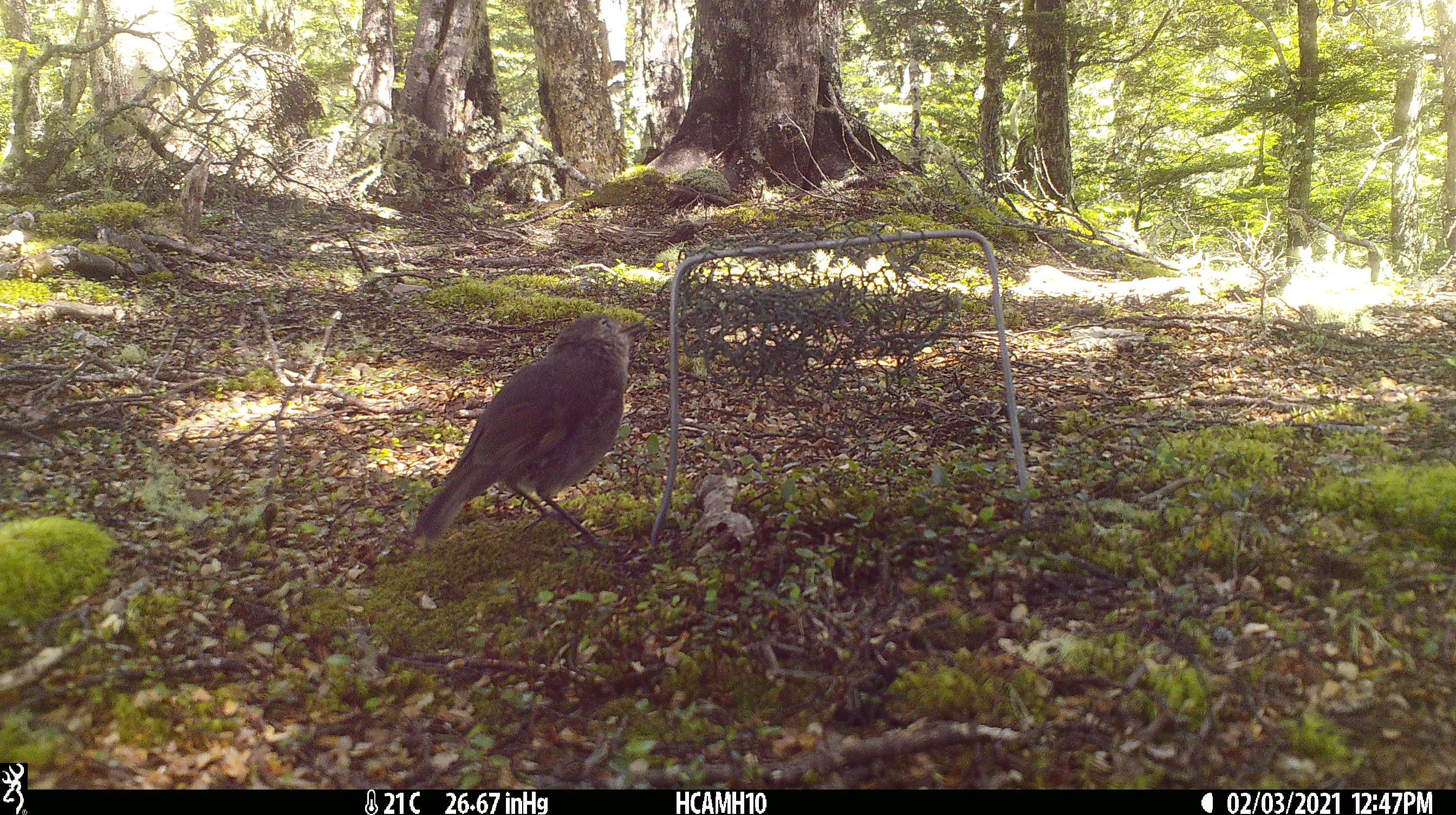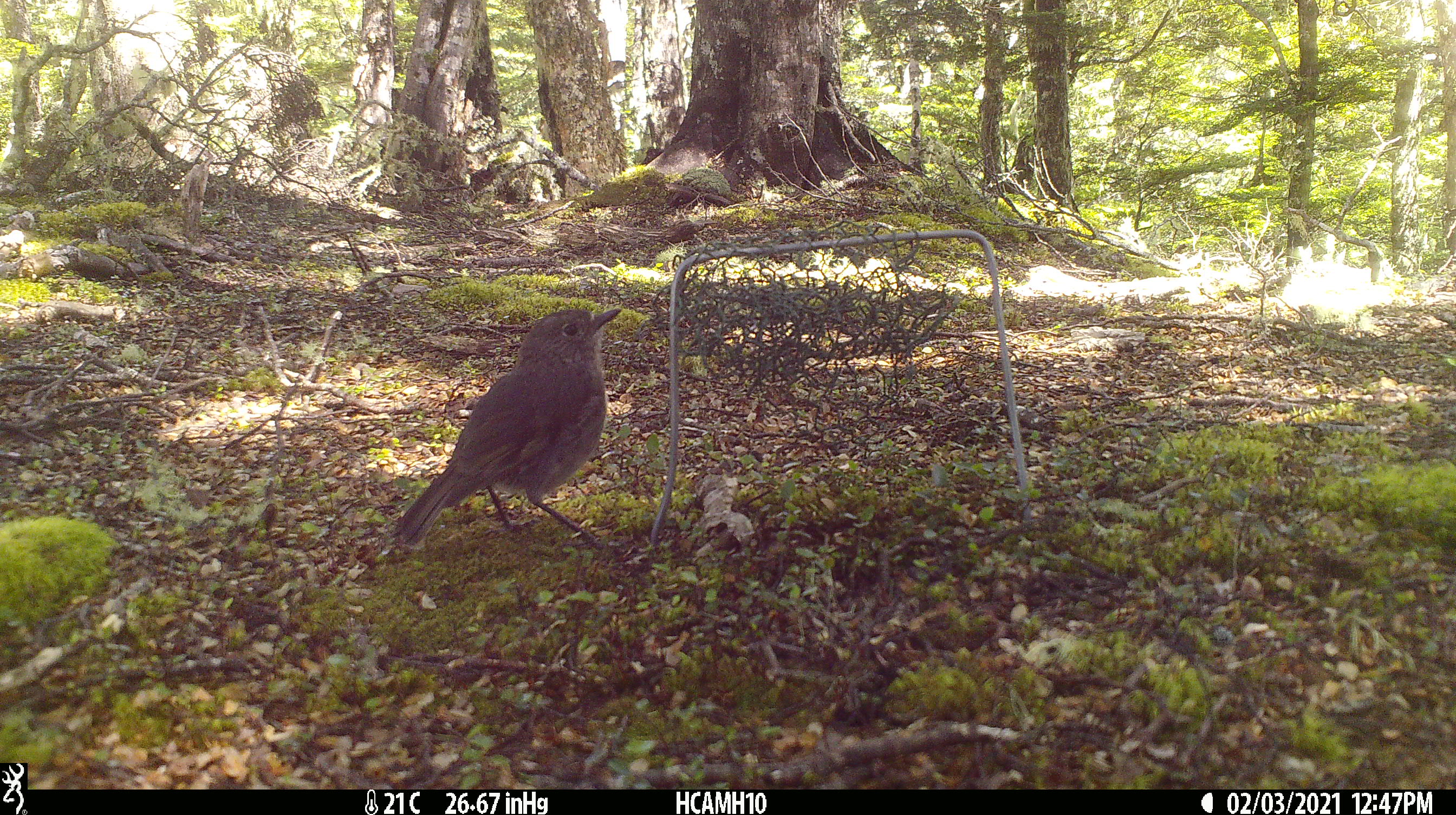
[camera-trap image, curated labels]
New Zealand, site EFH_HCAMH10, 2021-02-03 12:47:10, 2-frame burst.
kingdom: Animalia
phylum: Chordata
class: Aves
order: Passeriformes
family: Petroicidae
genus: Petroica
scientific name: Petroica australis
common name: new zealand robin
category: robin